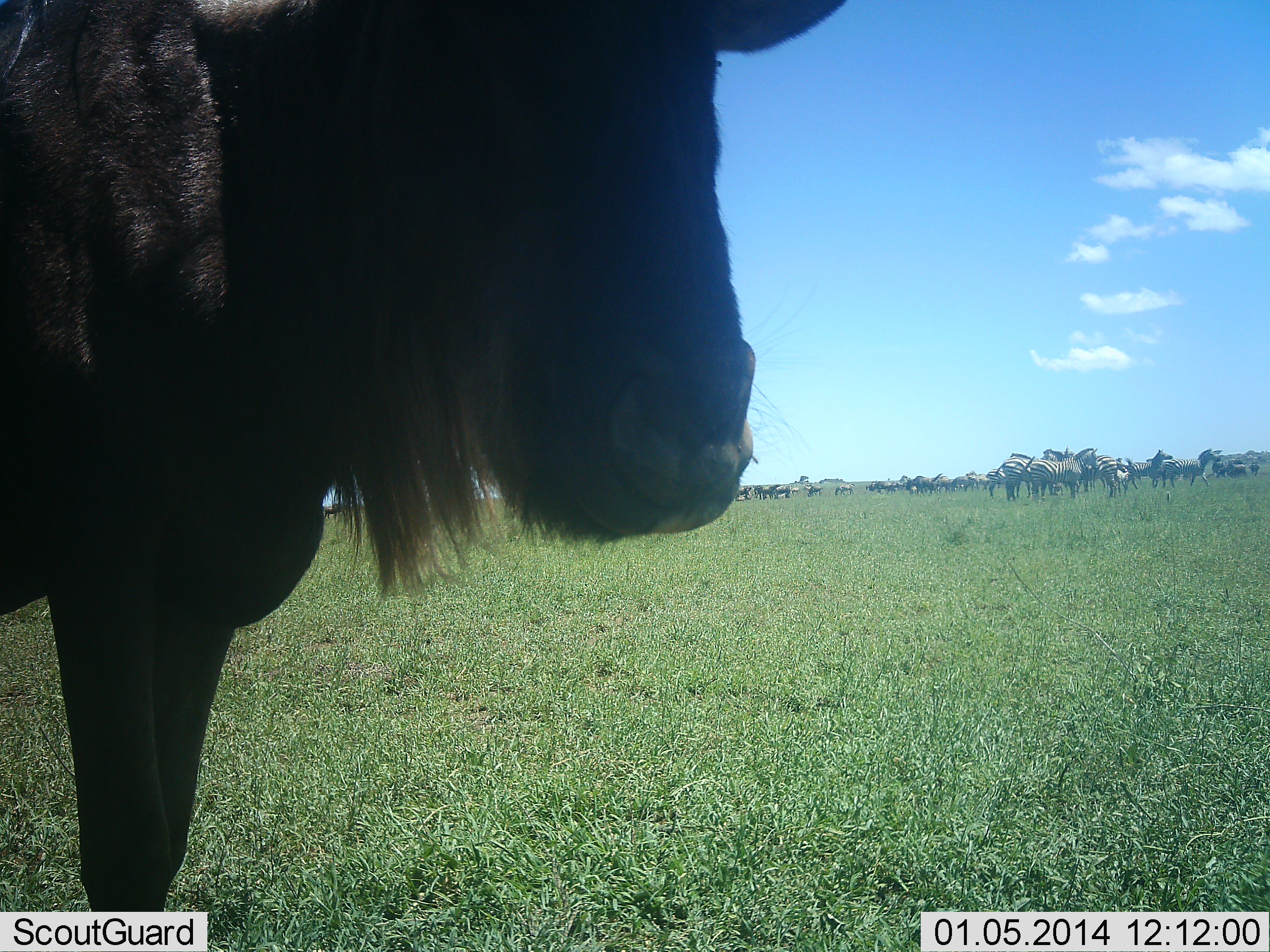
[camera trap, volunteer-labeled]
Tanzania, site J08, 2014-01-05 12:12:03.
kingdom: Animalia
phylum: Chordata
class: Mammalia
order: Artiodactyla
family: Bovidae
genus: Connochaetes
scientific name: Connochaetes taurinus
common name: blue wildebeest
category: wildebeest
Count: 1.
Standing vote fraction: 100%.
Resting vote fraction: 0%.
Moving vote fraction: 6%.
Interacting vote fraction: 0%.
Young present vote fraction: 0%.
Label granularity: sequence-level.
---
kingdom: Animalia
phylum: Chordata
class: Mammalia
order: Perissodactyla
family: Equidae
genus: Equus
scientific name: Equus quagga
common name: plains zebra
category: zebra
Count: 11-50.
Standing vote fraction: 92%.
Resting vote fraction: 0%.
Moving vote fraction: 0%.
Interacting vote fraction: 8%.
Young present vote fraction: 0%.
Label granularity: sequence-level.